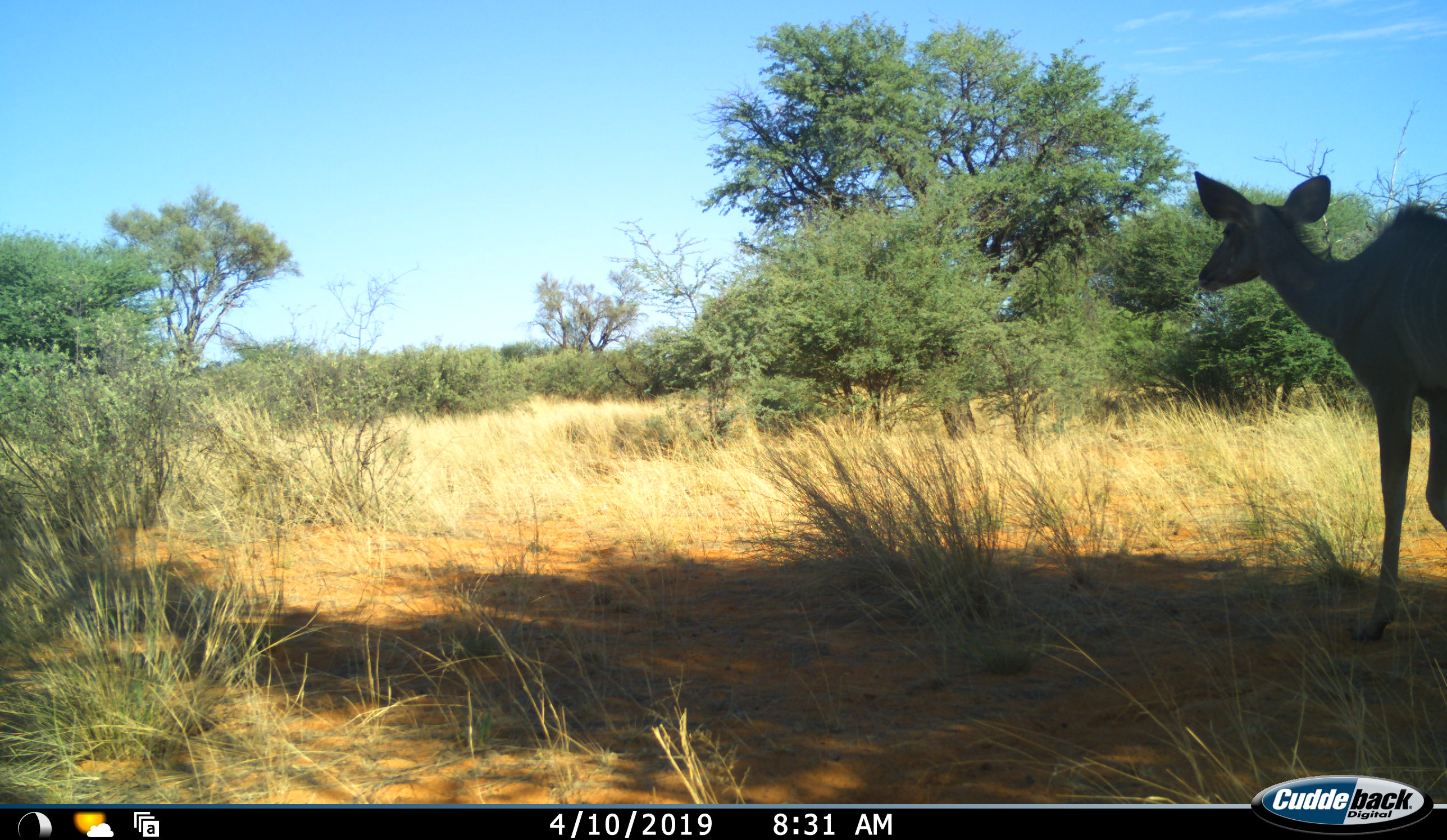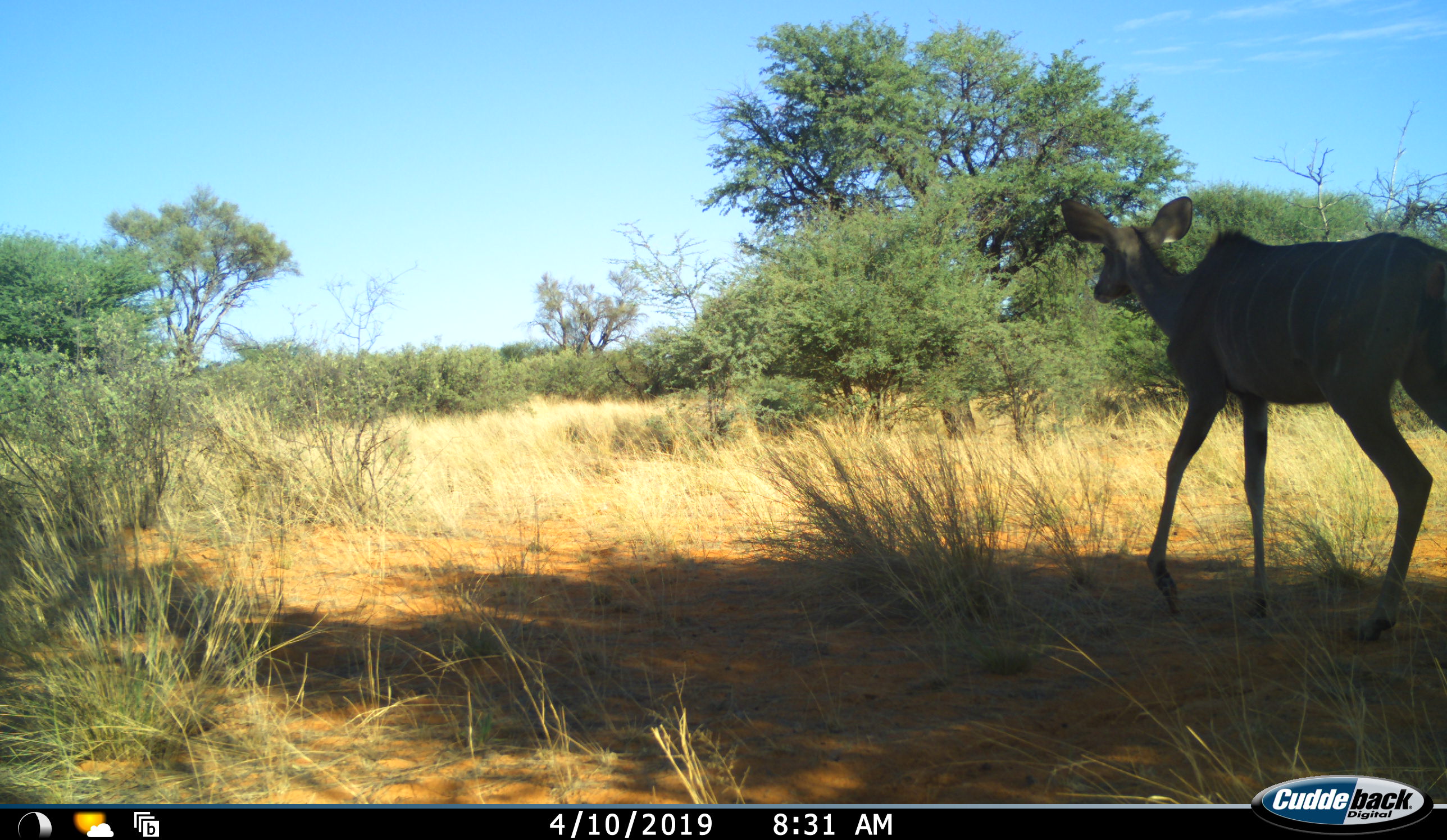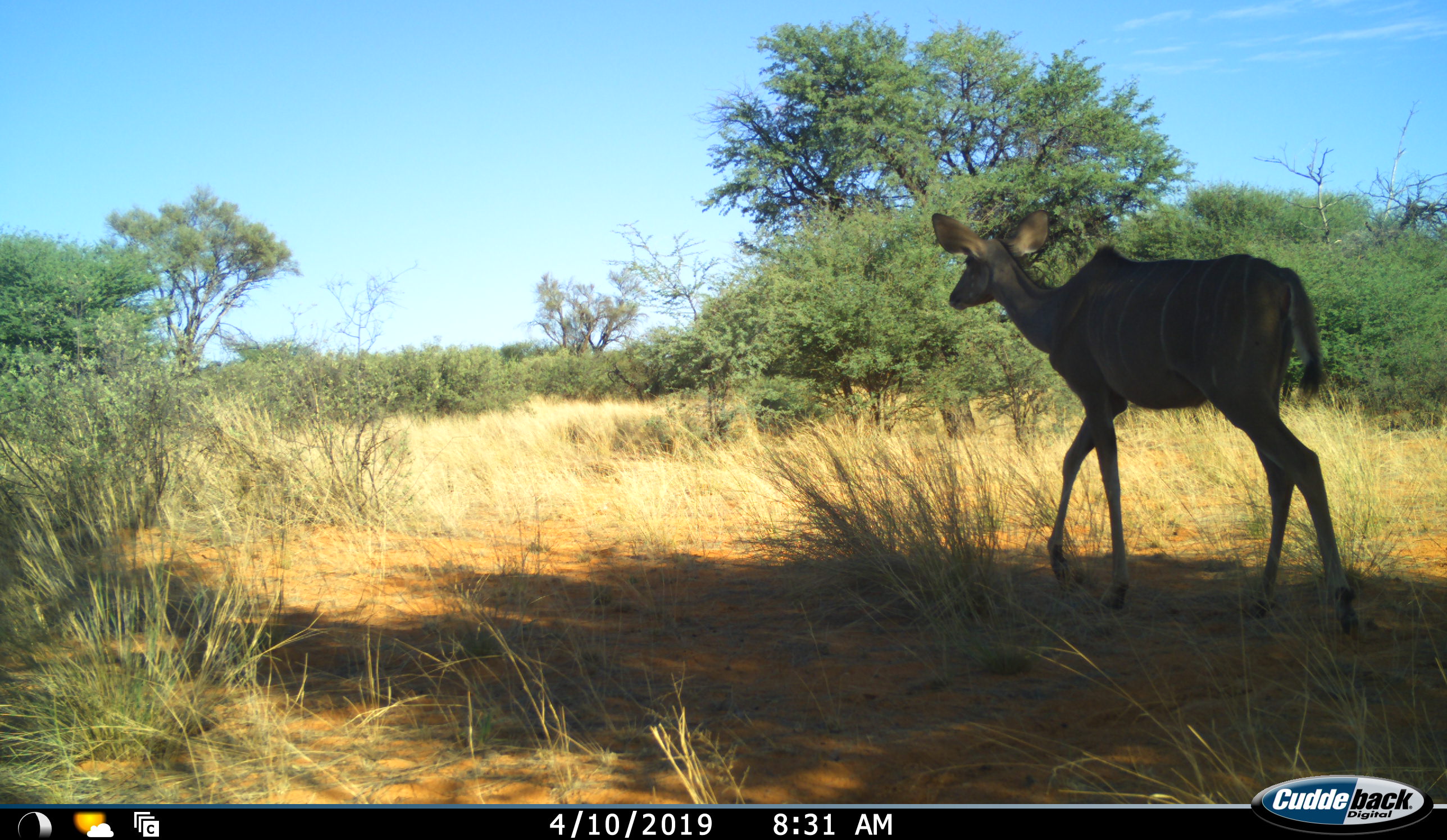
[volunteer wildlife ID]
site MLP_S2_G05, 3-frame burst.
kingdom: Animalia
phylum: Chordata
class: Mammalia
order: Artiodactyla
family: Bovidae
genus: Tragelaphus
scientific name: Tragelaphus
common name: kudu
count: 1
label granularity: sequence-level